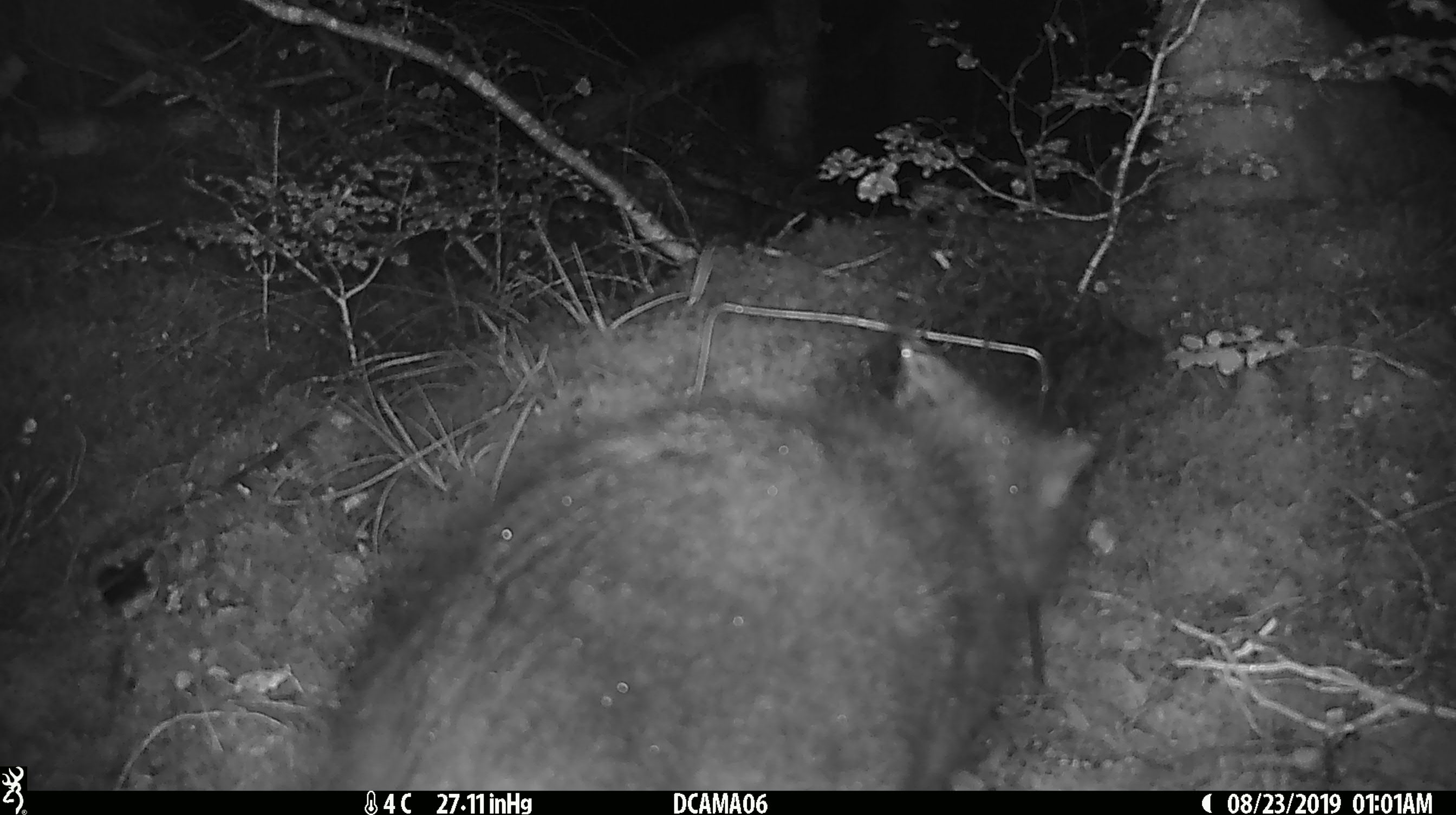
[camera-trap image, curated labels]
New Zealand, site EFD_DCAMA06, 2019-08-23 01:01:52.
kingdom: Animalia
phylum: Chordata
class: Mammalia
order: Diprotodontia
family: Phalangeridae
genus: Trichosurus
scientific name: Trichosurus vulpecula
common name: common brushtail possum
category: possum